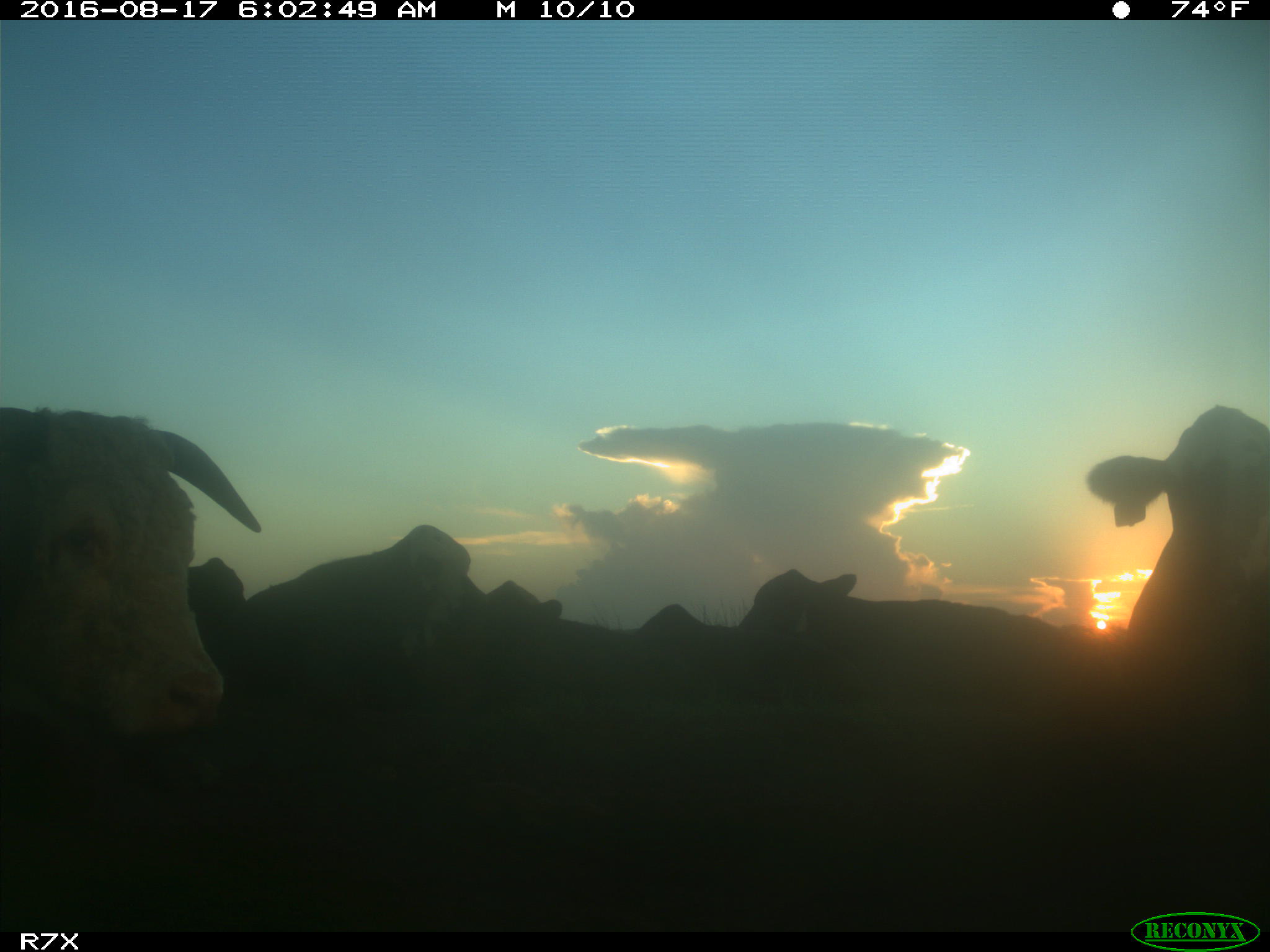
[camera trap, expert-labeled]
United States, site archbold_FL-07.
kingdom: Animalia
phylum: Chordata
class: Mammalia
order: Artiodactyla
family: Bovidae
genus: Bos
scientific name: Bos taurus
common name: domestic cow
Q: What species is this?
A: Bos taurus (domestic cow).